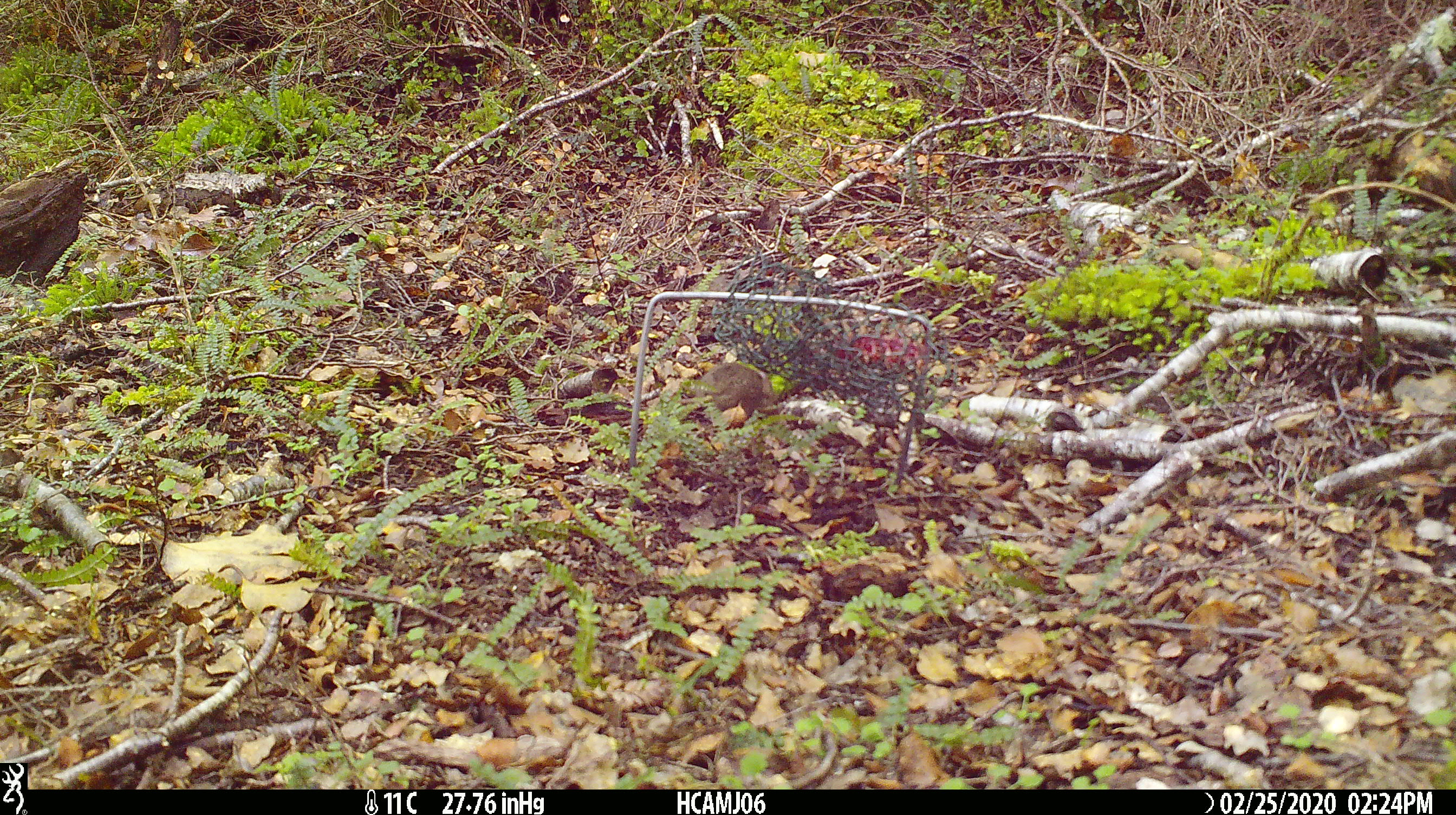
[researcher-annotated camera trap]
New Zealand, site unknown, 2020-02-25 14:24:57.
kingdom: Animalia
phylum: Chordata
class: Mammalia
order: Rodentia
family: Muridae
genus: Mus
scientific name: Mus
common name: mouse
Mouse (Mus).